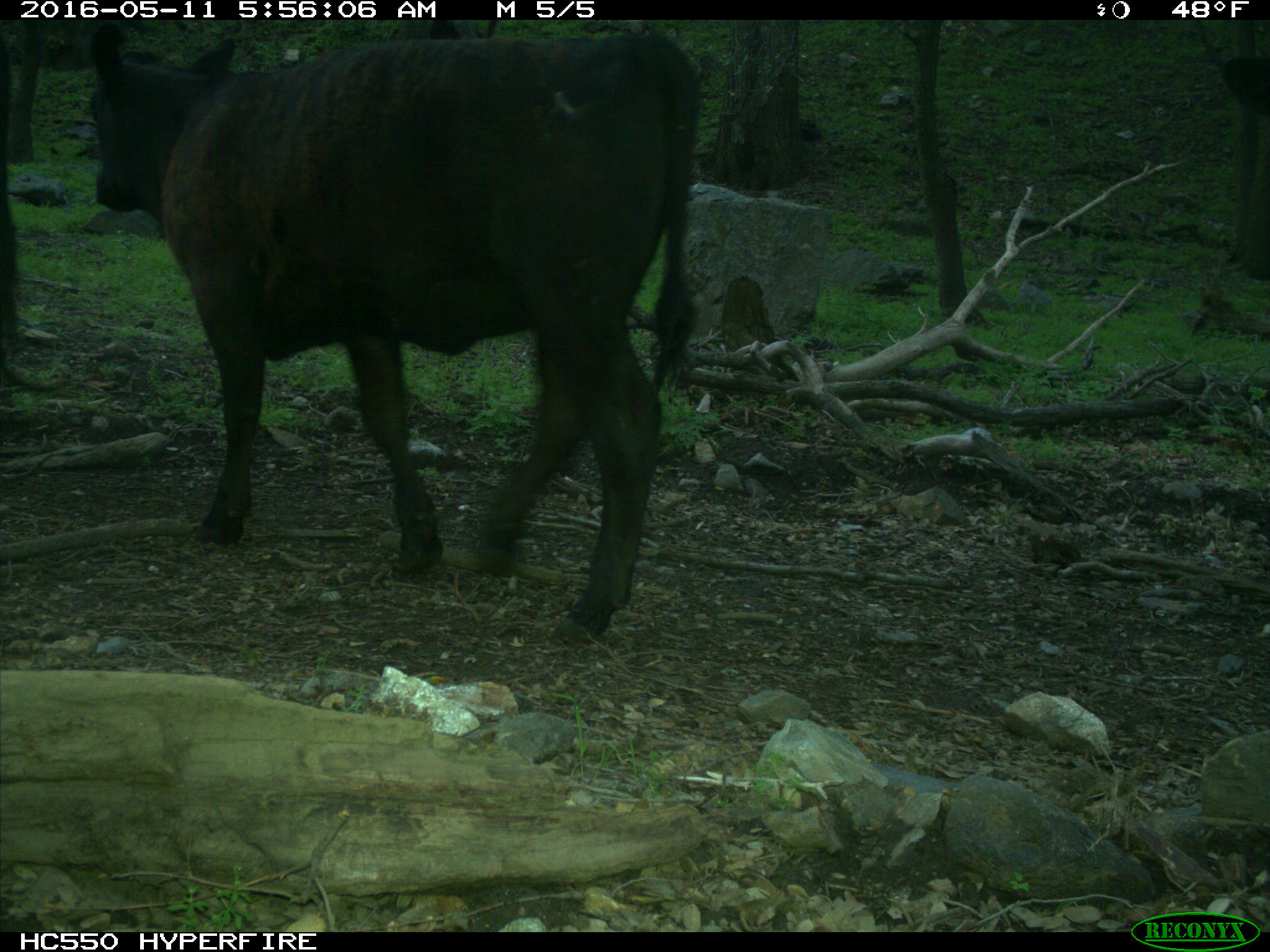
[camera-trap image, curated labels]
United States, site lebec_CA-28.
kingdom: Animalia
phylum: Chordata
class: Mammalia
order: Artiodactyla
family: Bovidae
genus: Bos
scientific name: Bos taurus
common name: domestic cow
Bos taurus (domestic cow).